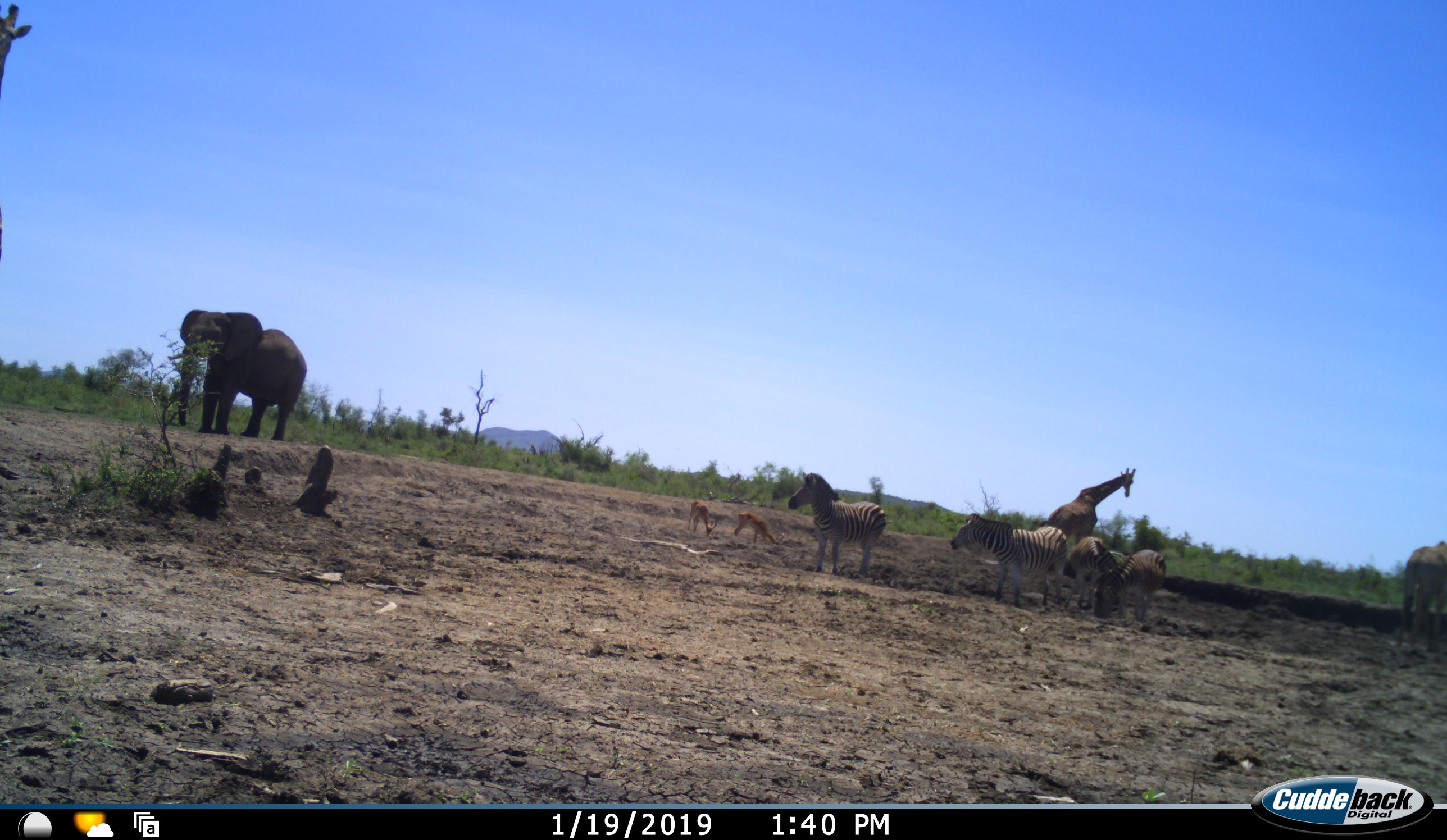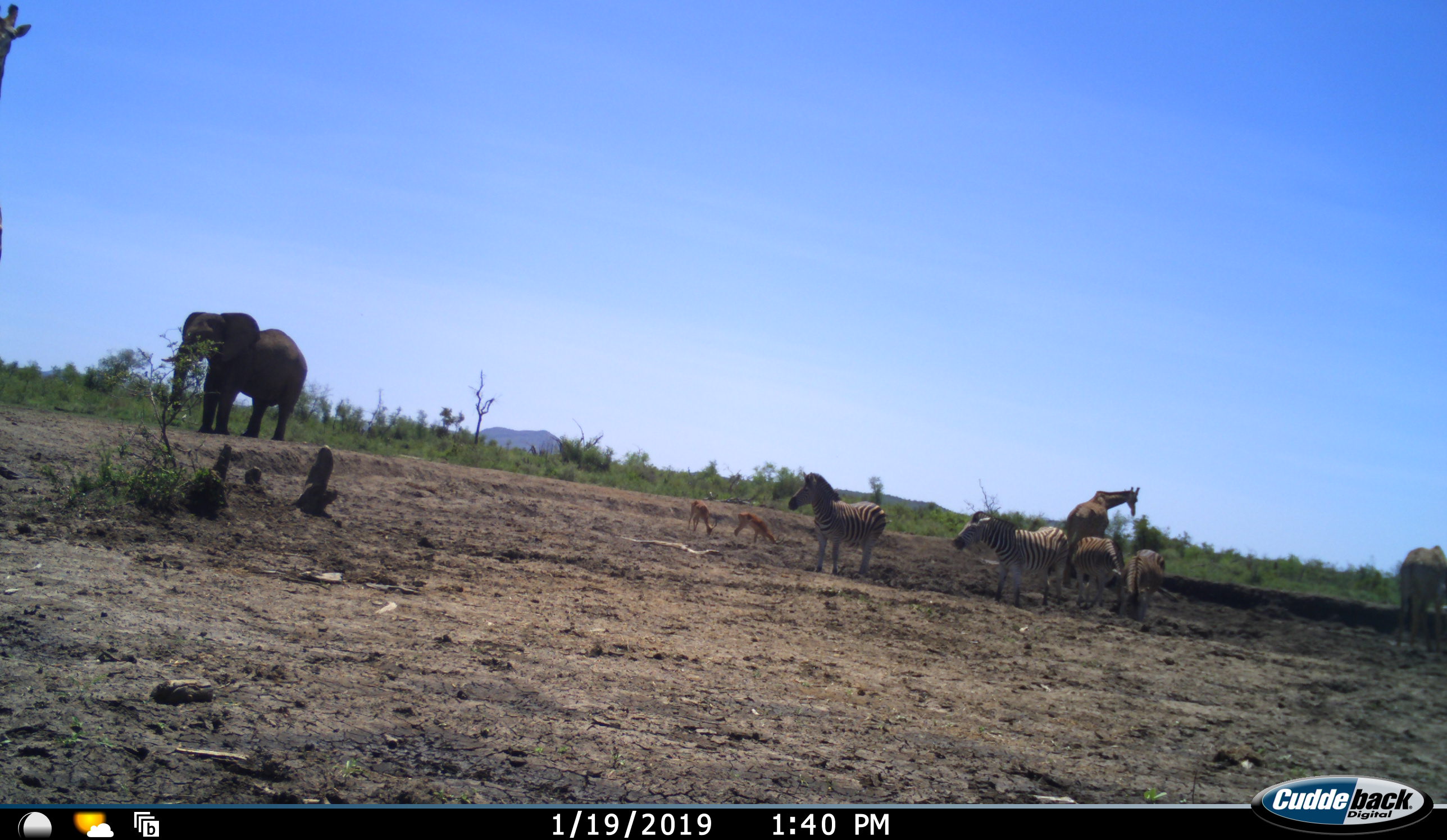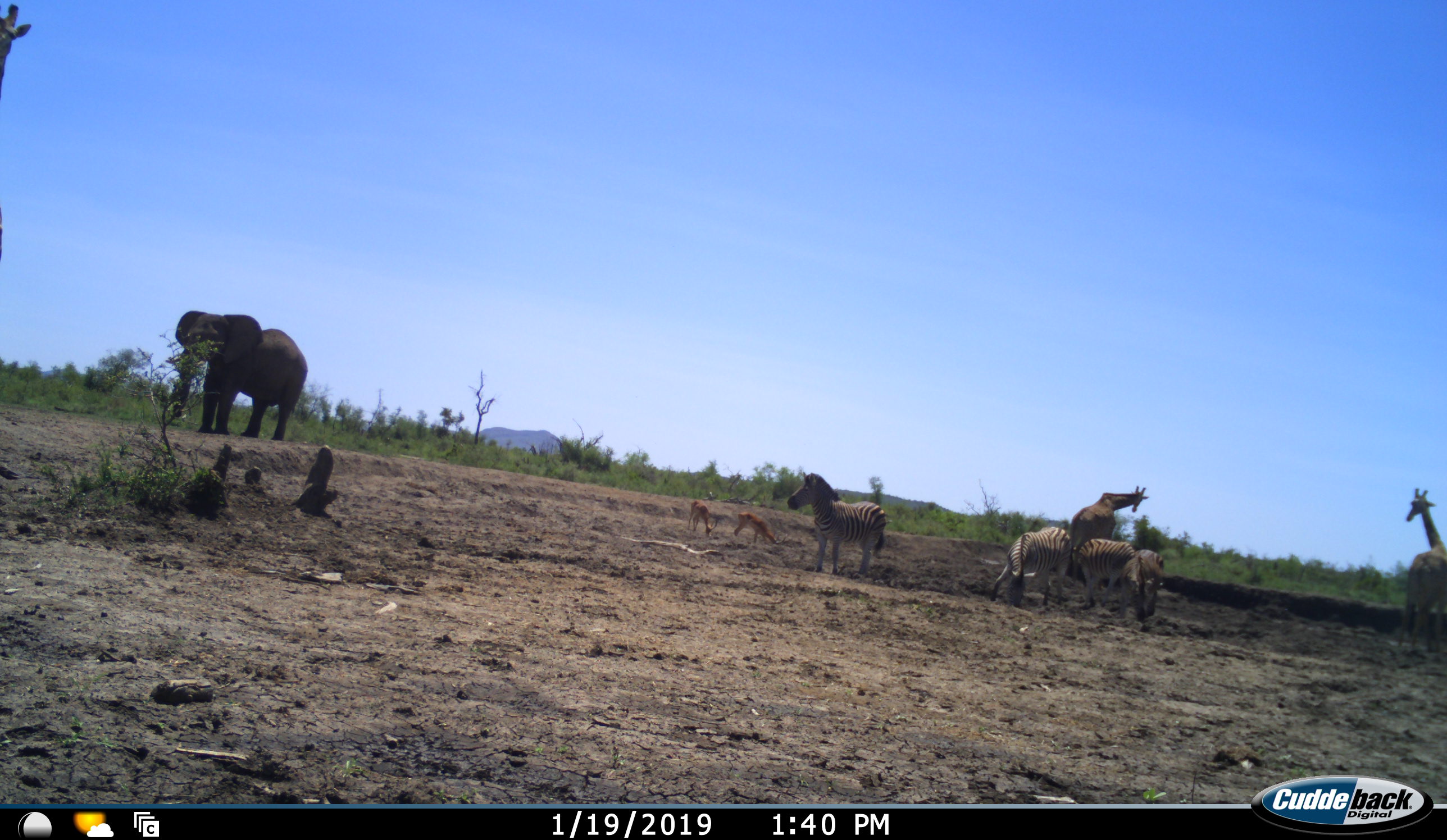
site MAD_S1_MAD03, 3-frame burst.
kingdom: Animalia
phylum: Chordata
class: Mammalia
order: Proboscidea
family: Elephantidae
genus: Loxodonta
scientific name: Loxodonta africana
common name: african bush elephant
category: elephant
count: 1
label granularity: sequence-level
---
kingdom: Animalia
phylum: Chordata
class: Mammalia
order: Artiodactyla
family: Giraffidae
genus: Giraffa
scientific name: Giraffa camelopardalis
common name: giraffe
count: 2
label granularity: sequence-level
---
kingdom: Animalia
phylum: Chordata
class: Mammalia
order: Artiodactyla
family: Bovidae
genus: Aepyceros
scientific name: Aepyceros melampus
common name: impala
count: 2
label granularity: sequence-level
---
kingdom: Animalia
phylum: Chordata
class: Mammalia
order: Perissodactyla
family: Equidae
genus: Equus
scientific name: Equus quagga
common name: plains zebra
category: zebraplains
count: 4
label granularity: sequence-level